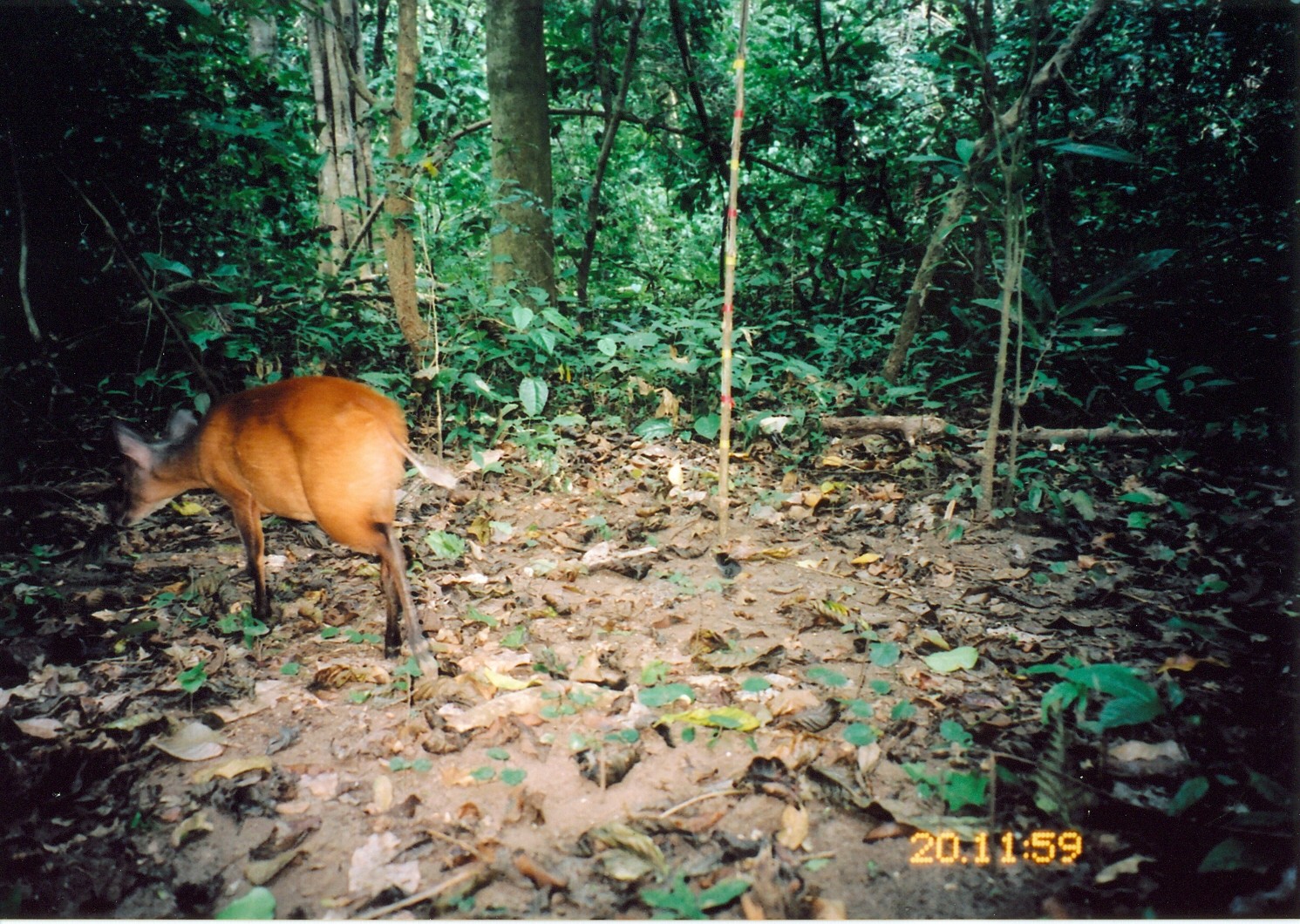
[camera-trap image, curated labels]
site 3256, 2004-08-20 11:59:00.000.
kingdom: Animalia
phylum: Chordata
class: Mammalia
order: Artiodactyla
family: Bovidae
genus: Cephalophus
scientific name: Cephalophus harveyi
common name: harvey's duiker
Cephalophus harveyi (harvey's duiker), count 1.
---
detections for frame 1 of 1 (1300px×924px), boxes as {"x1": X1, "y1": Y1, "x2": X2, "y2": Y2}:
cephalophus harveyi: {"x1": 108, "y1": 377, "x2": 456, "y2": 681}